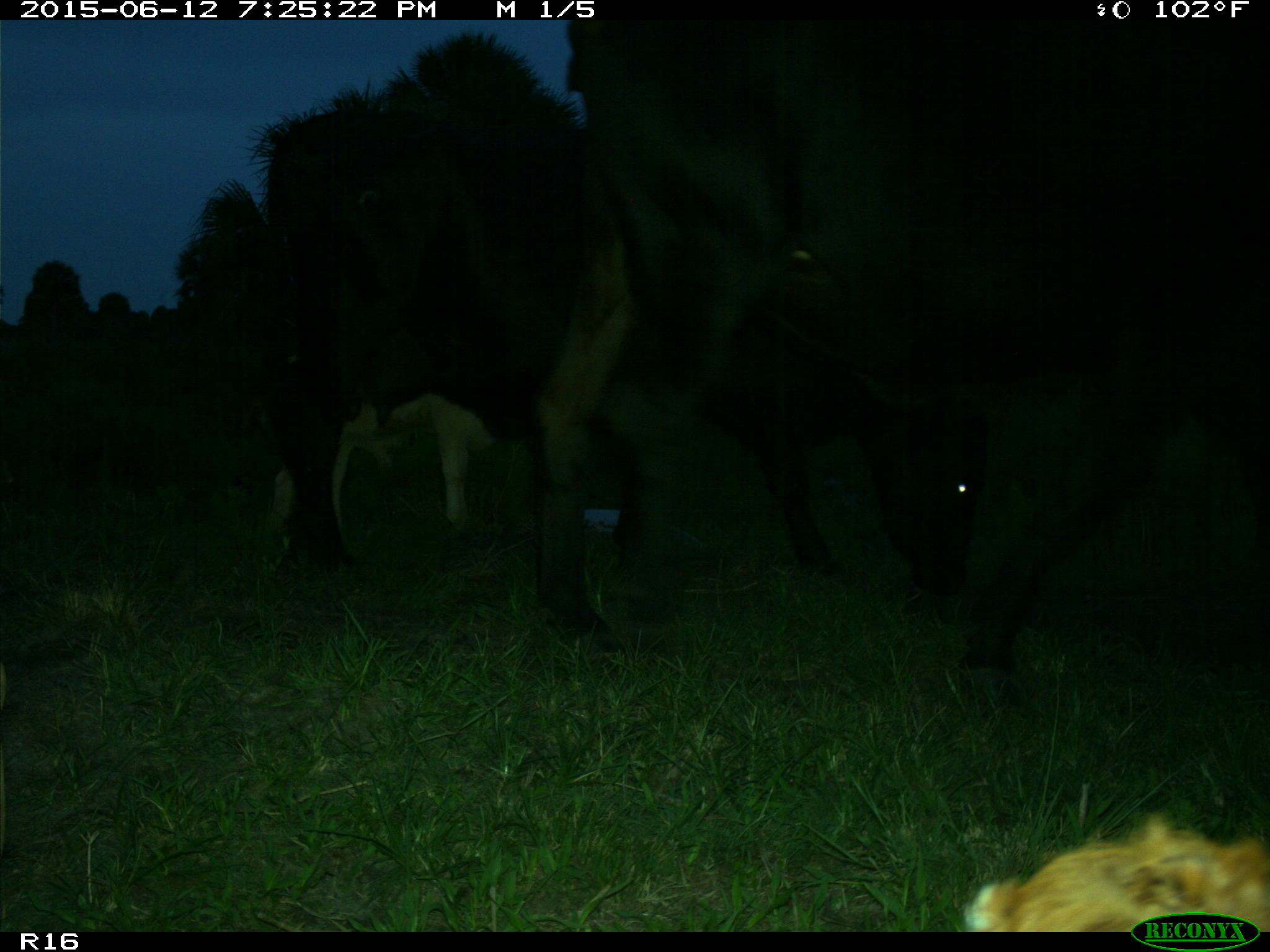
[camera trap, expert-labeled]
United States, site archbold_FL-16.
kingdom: Animalia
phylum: Chordata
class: Mammalia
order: Artiodactyla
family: Bovidae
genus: Bos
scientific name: Bos taurus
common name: domestic cow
Bos taurus (domestic cow).